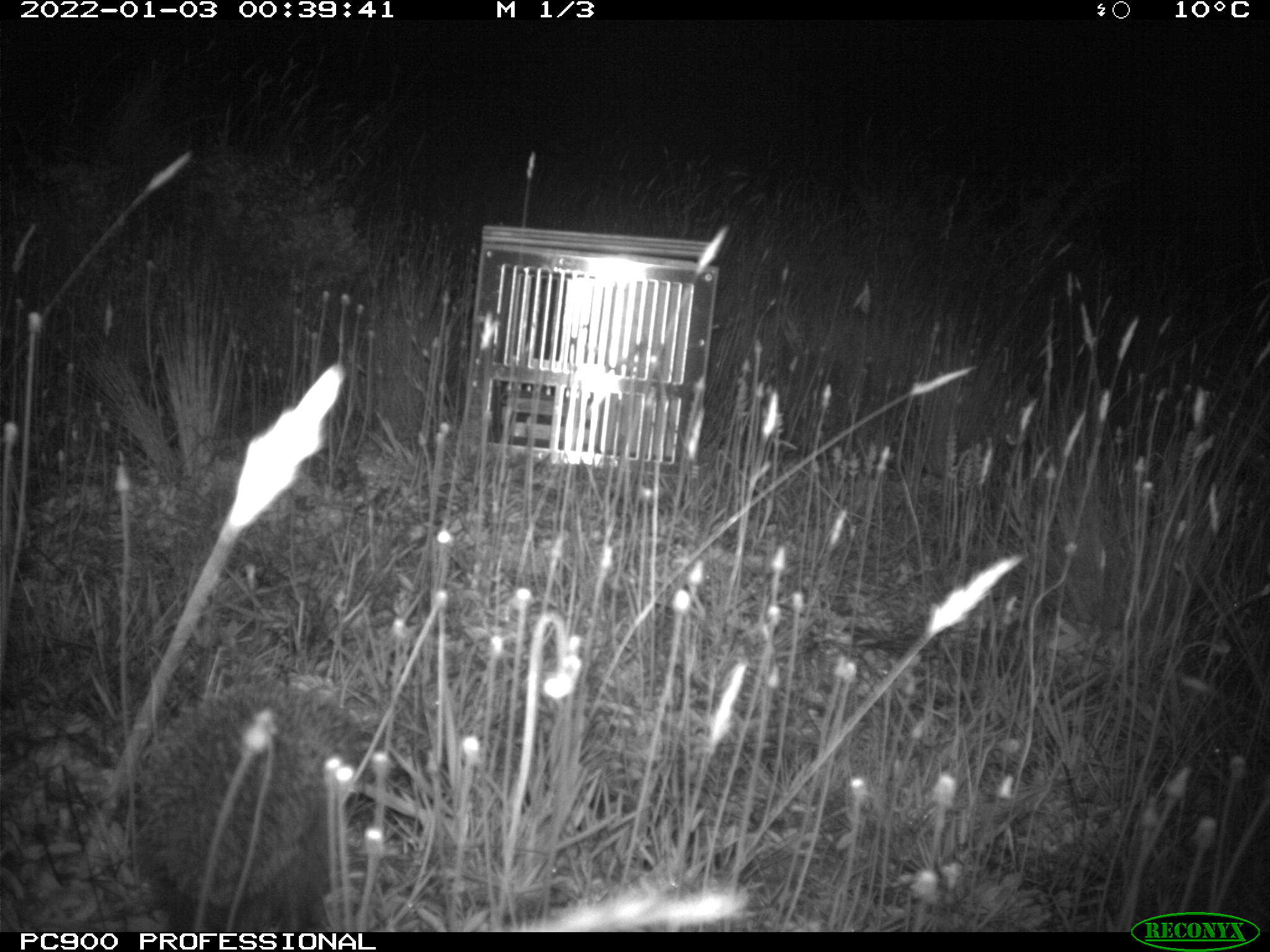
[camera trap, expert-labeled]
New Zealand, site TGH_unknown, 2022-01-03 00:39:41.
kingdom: Animalia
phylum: Chordata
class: Mammalia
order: Eulipotyphla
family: Erinaceidae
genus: Erinaceus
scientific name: Erinaceus europaeus europaeus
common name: european hedgehog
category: hedgehog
Hedgehog (european hedgehog) (Erinaceus europaeus europaeus).